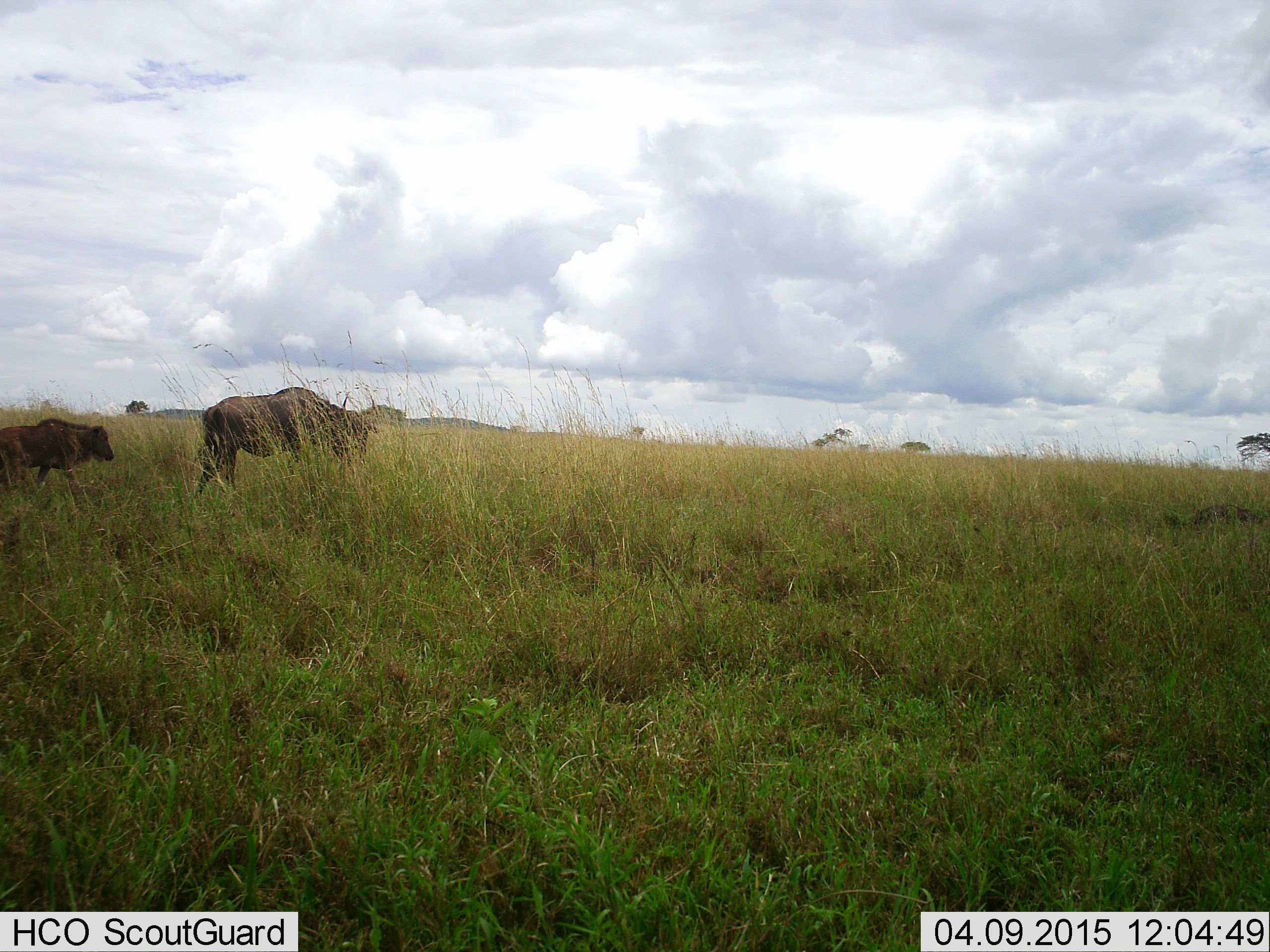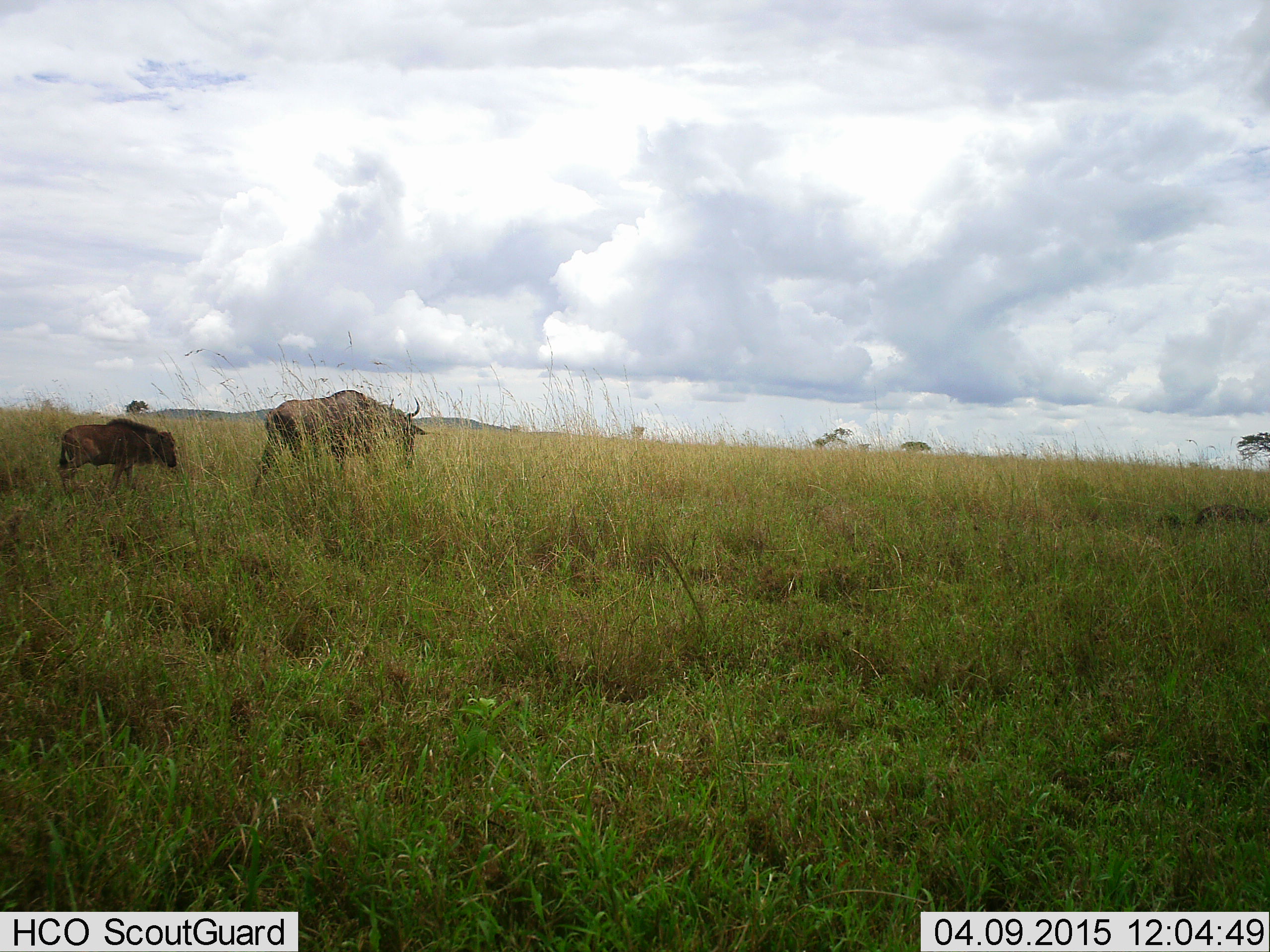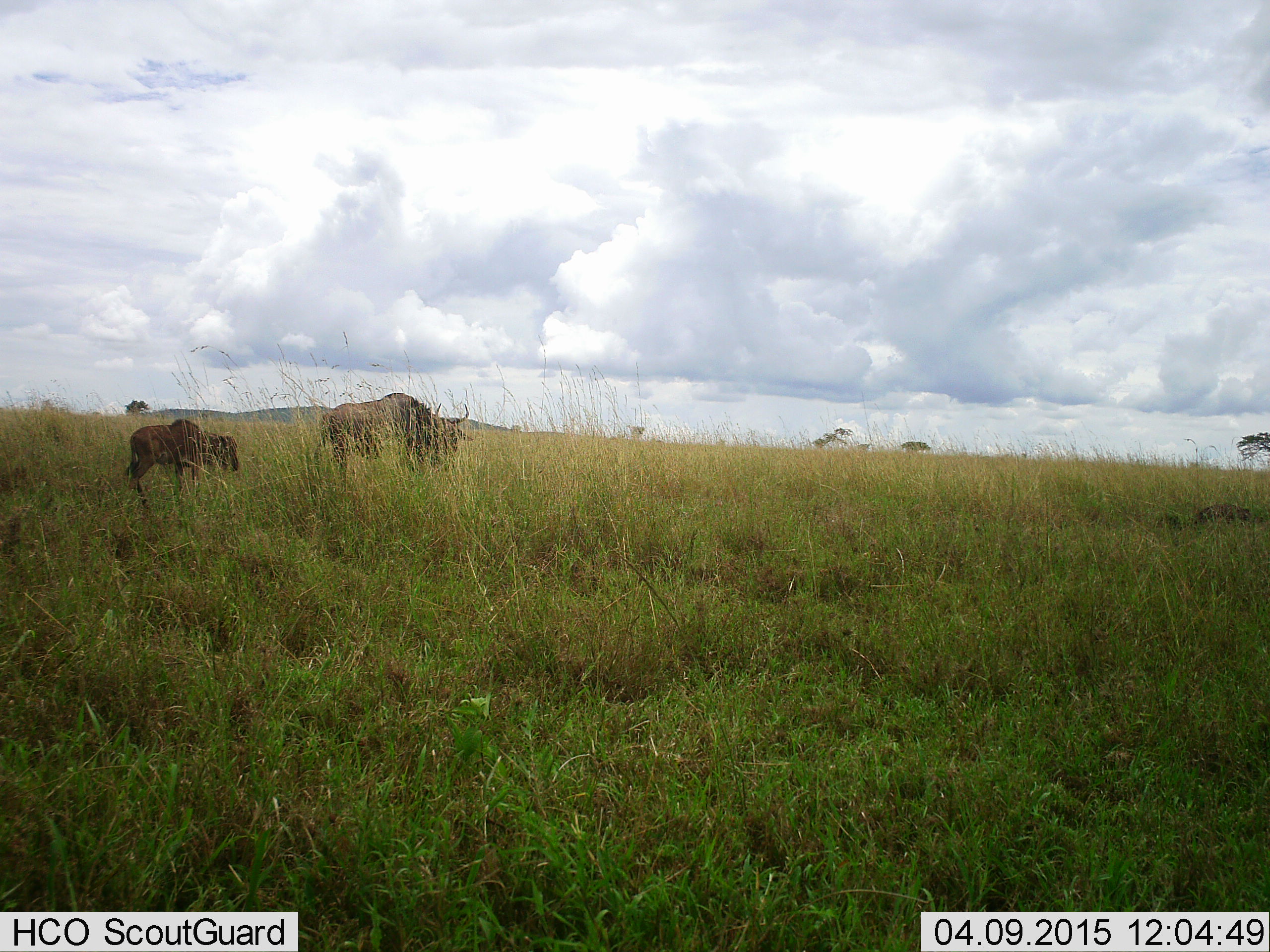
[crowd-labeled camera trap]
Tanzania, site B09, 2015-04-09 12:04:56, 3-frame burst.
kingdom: Animalia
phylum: Chordata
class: Mammalia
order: Artiodactyla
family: Bovidae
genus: Connochaetes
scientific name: Connochaetes taurinus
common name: blue wildebeest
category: wildebeest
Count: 2.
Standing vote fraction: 0%.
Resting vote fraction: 0%.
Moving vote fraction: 100%.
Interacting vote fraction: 0%.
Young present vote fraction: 90%.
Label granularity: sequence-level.